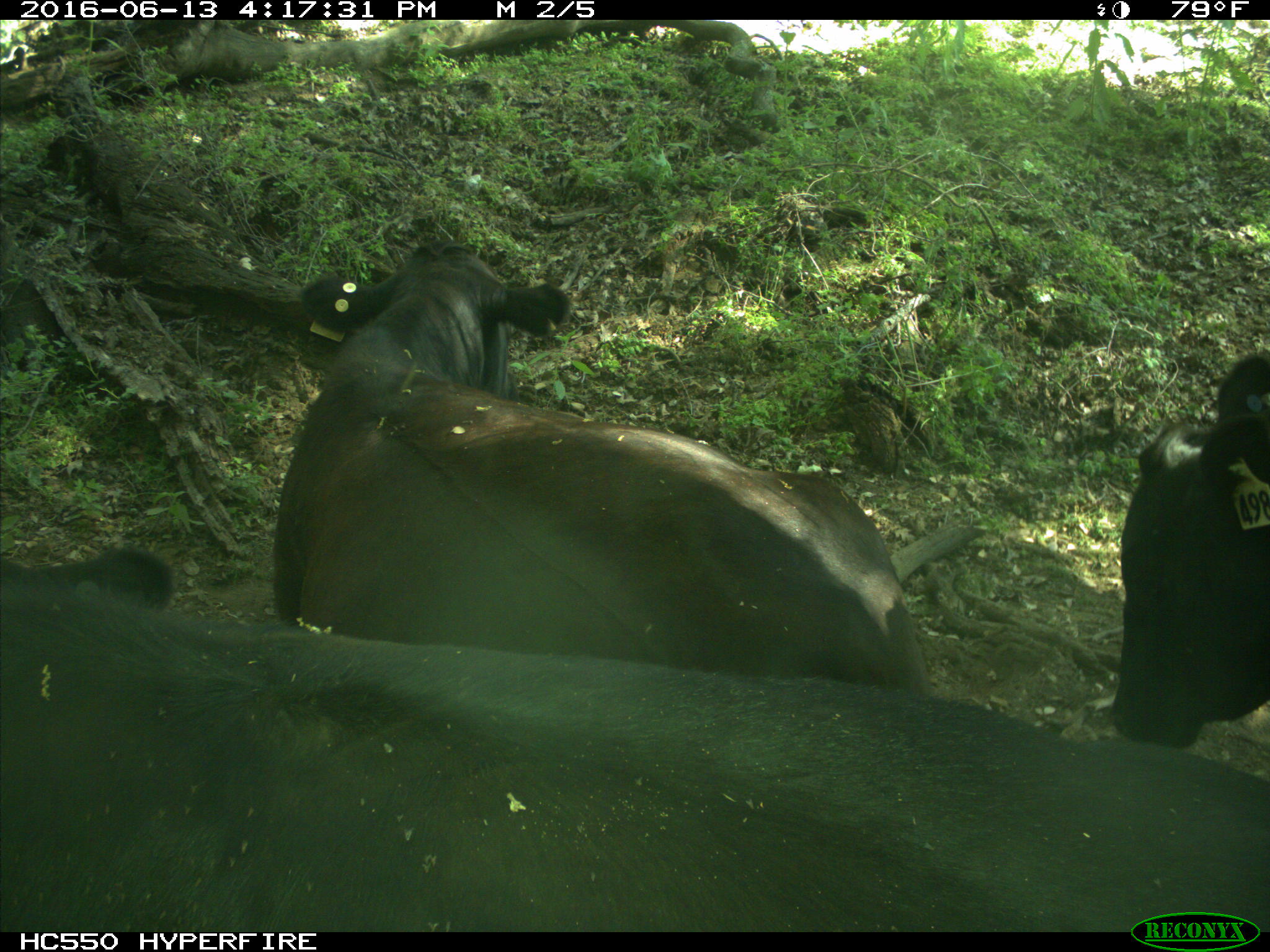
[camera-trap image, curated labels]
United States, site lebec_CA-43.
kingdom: Animalia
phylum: Chordata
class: Mammalia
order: Artiodactyla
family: Bovidae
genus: Bos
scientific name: Bos taurus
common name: domestic cow